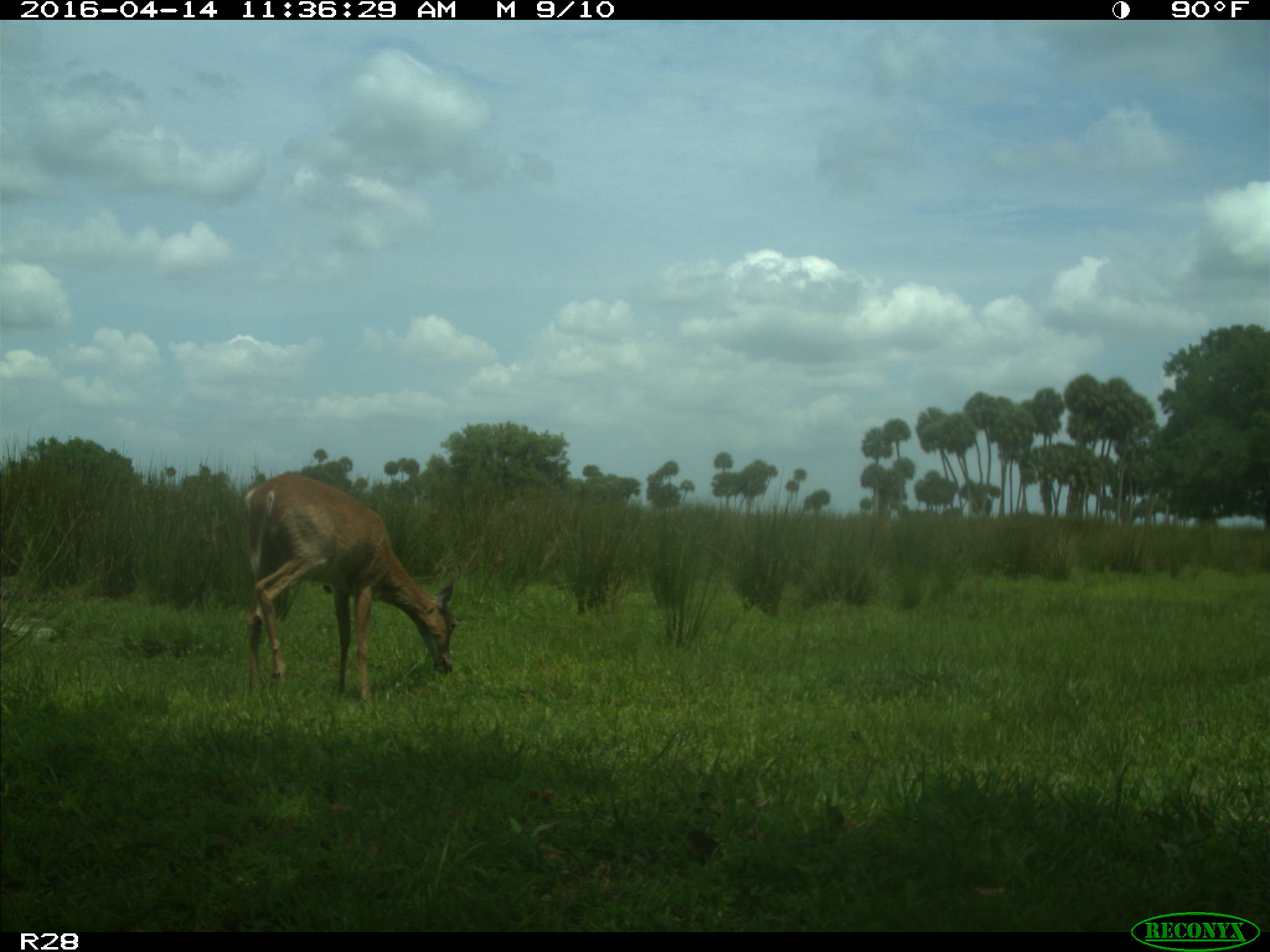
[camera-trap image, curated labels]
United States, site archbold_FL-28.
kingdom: Animalia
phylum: Chordata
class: Mammalia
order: Artiodactyla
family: Cervidae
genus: Odocoileus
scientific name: Odocoileus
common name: deer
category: unidentified deer